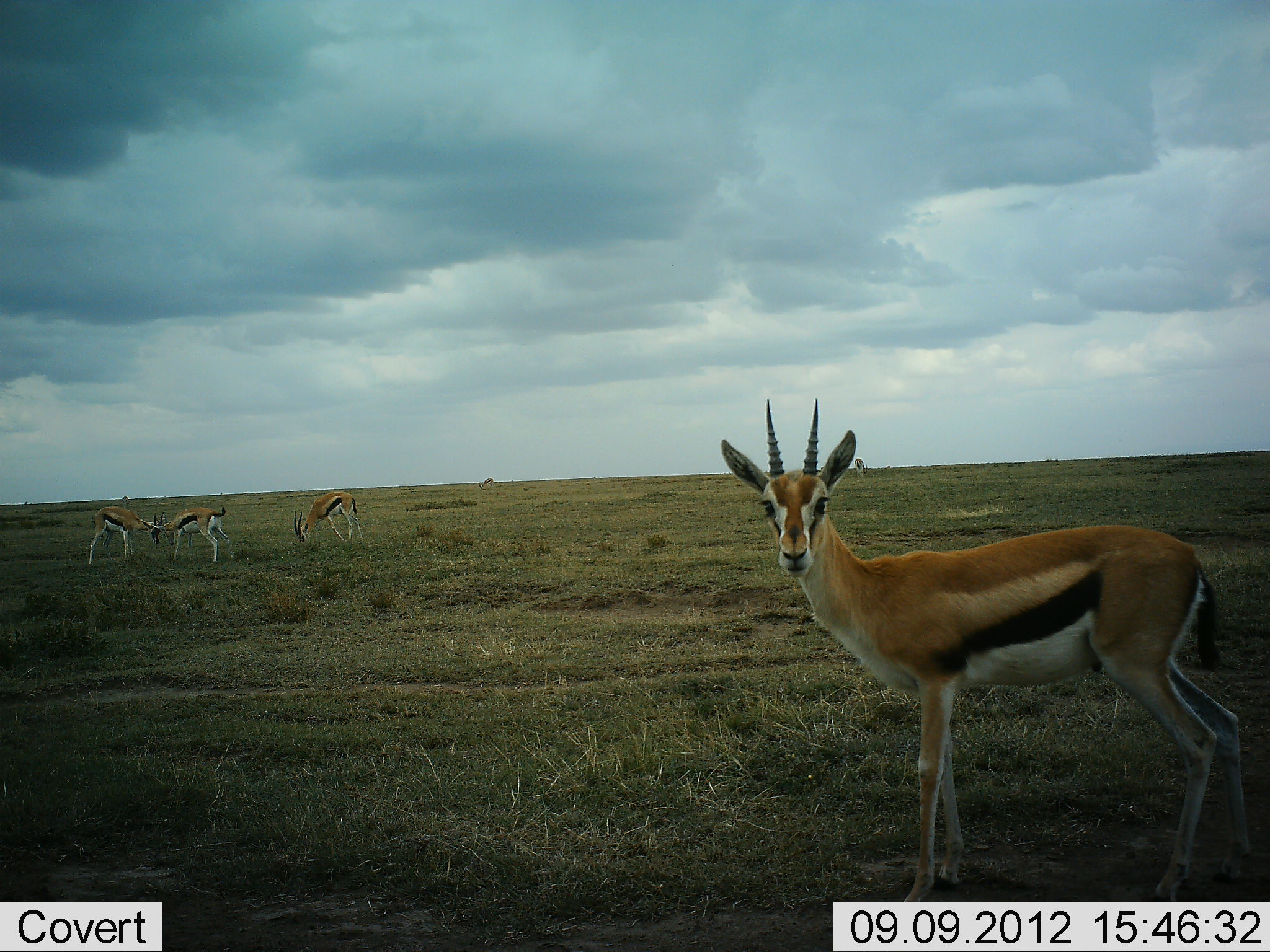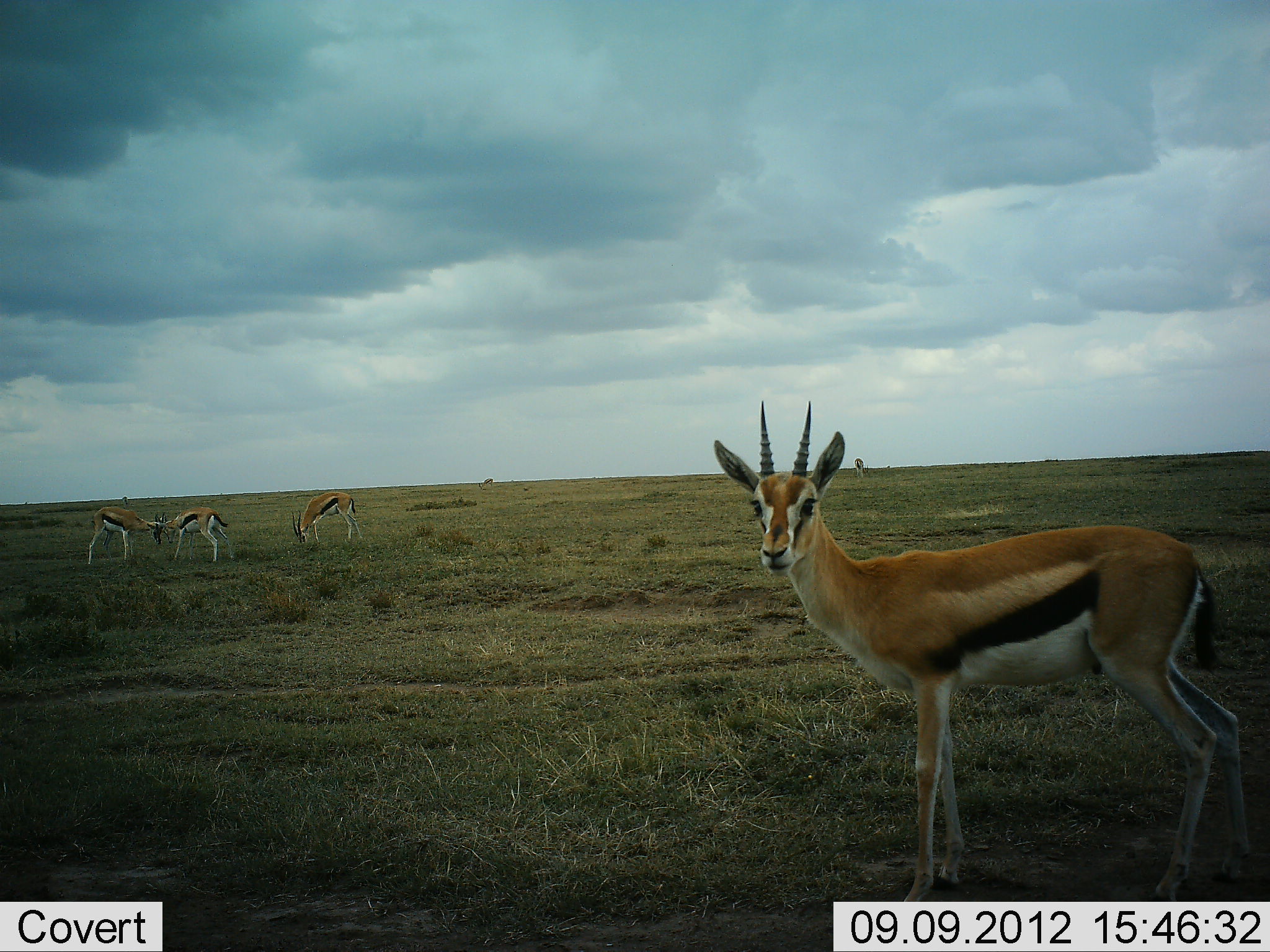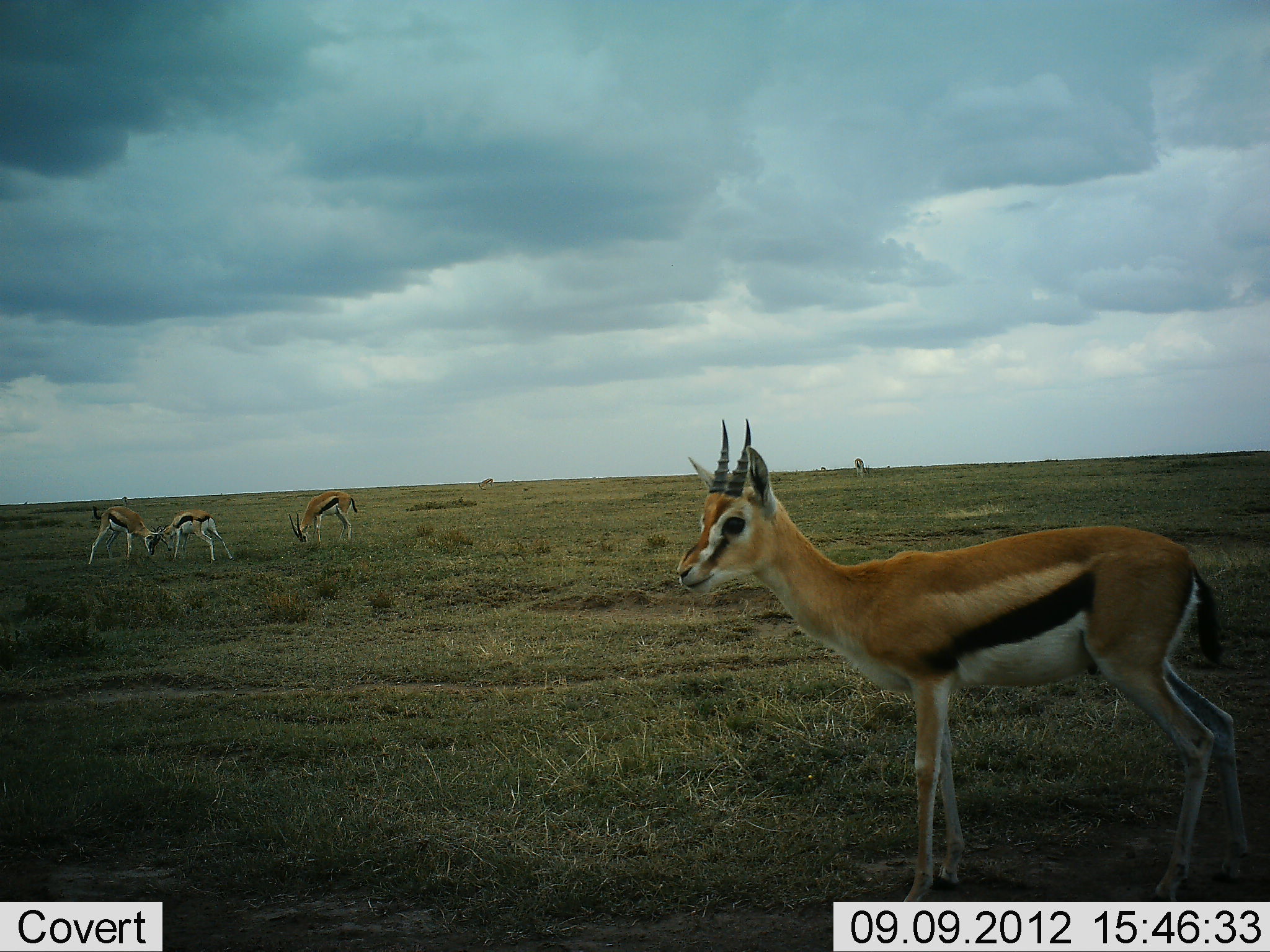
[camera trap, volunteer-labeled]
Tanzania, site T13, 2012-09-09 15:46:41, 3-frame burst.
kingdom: Animalia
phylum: Chordata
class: Mammalia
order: Artiodactyla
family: Bovidae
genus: Eudorcas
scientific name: Eudorcas thomsonii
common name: thomson's gazelle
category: gazellethomsons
Gazellethomsons (thomson's gazelle) (Eudorcas thomsonii), count 4. Behavior (volunteer vote fractions): standing 100%, resting 9%, moving 0%, interacting 18%. Young present (vote fraction): 0%. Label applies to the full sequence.